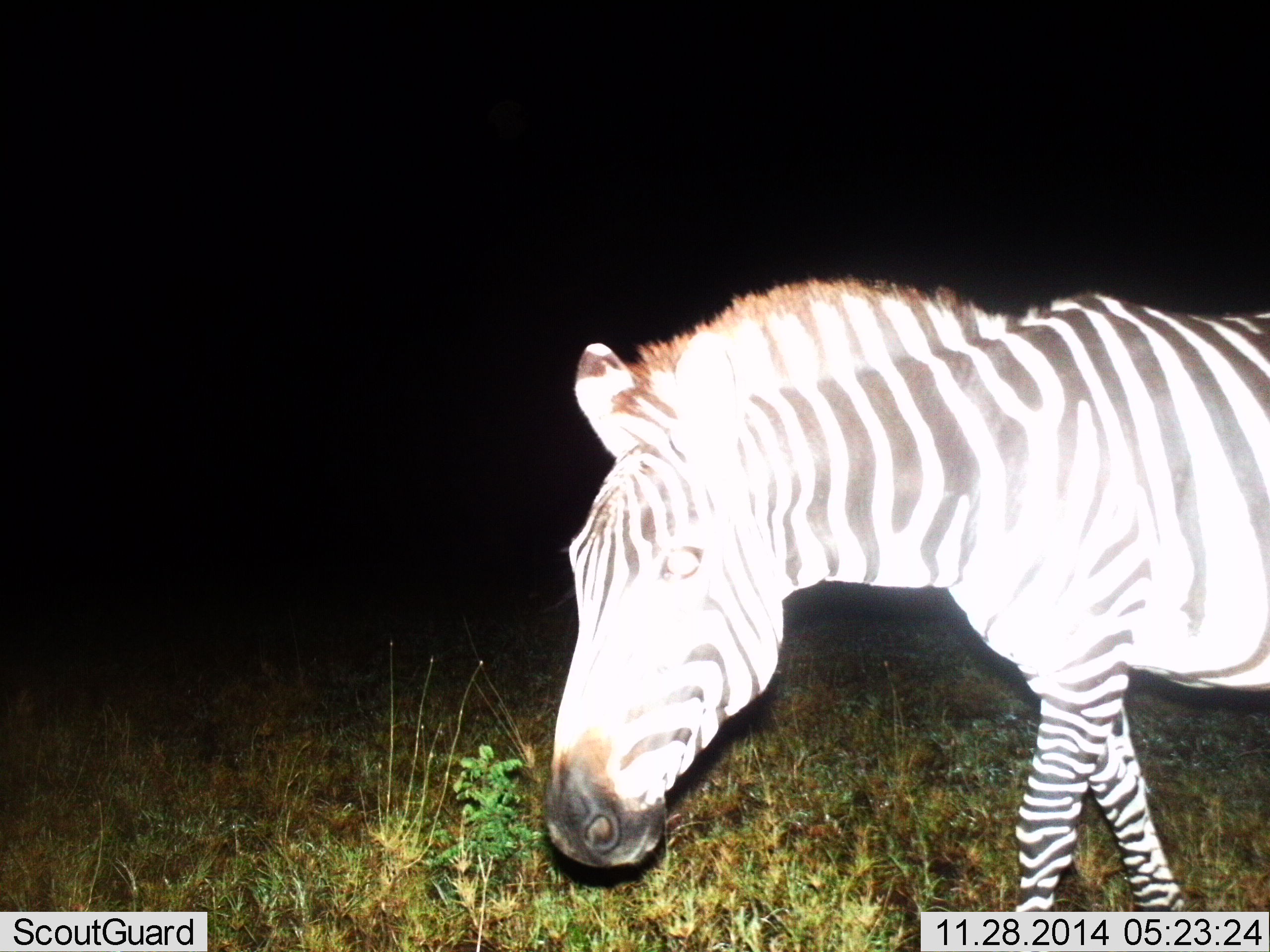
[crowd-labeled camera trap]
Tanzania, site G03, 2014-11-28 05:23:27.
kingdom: Animalia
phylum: Chordata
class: Mammalia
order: Perissodactyla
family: Equidae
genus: Equus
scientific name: Equus quagga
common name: plains zebra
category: zebra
Zebra (plains zebra) (Equus quagga), count 1. Behavior (volunteer vote fractions): standing 0%, resting 0%, moving 100%, interacting 0%. Young present (vote fraction): 0%. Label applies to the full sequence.